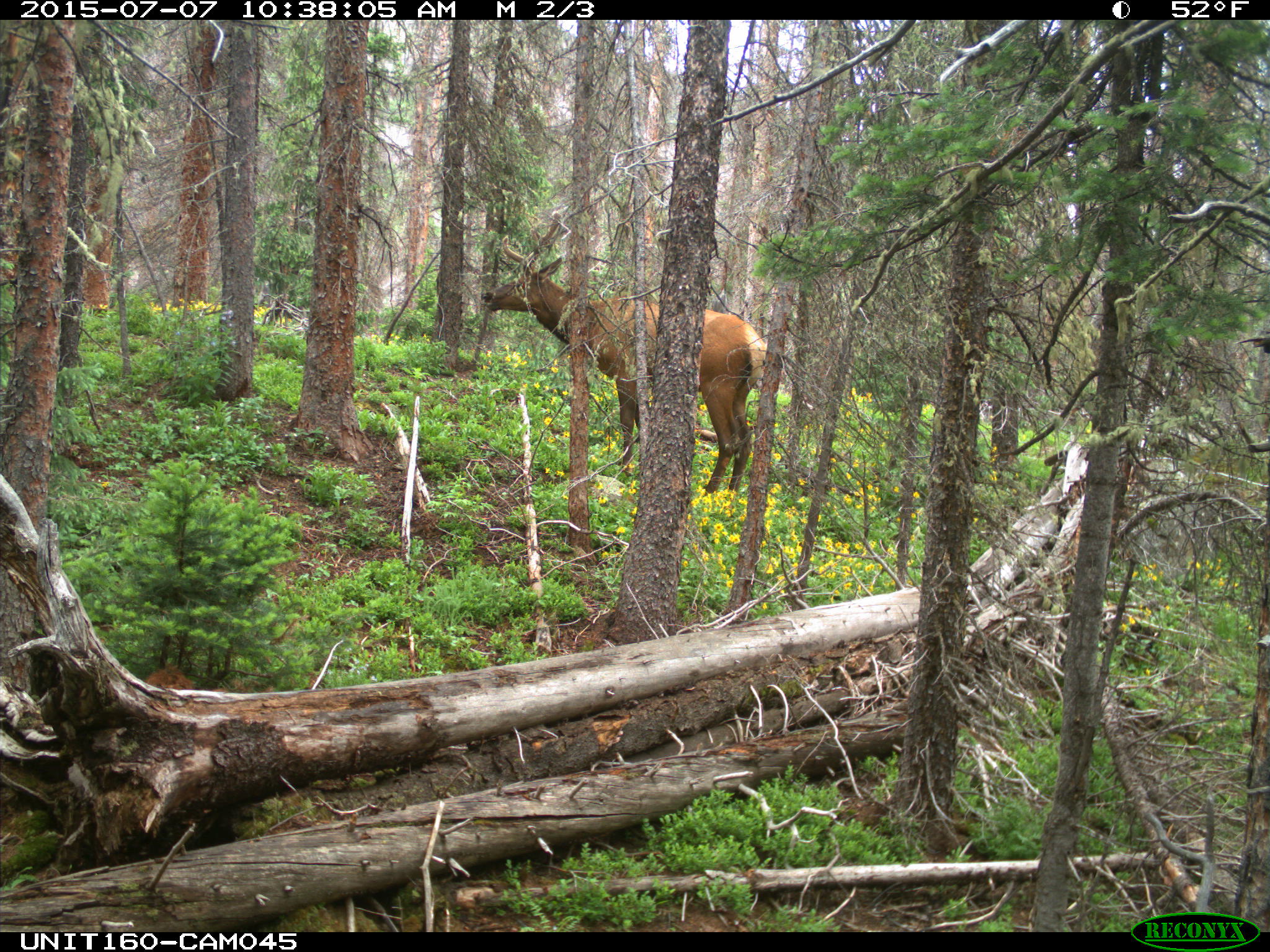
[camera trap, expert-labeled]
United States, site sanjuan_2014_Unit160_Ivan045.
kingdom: Animalia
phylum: Chordata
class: Mammalia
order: Artiodactyla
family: Cervidae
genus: Cervus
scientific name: Cervus elaphus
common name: red deer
Cervus elaphus (red deer).